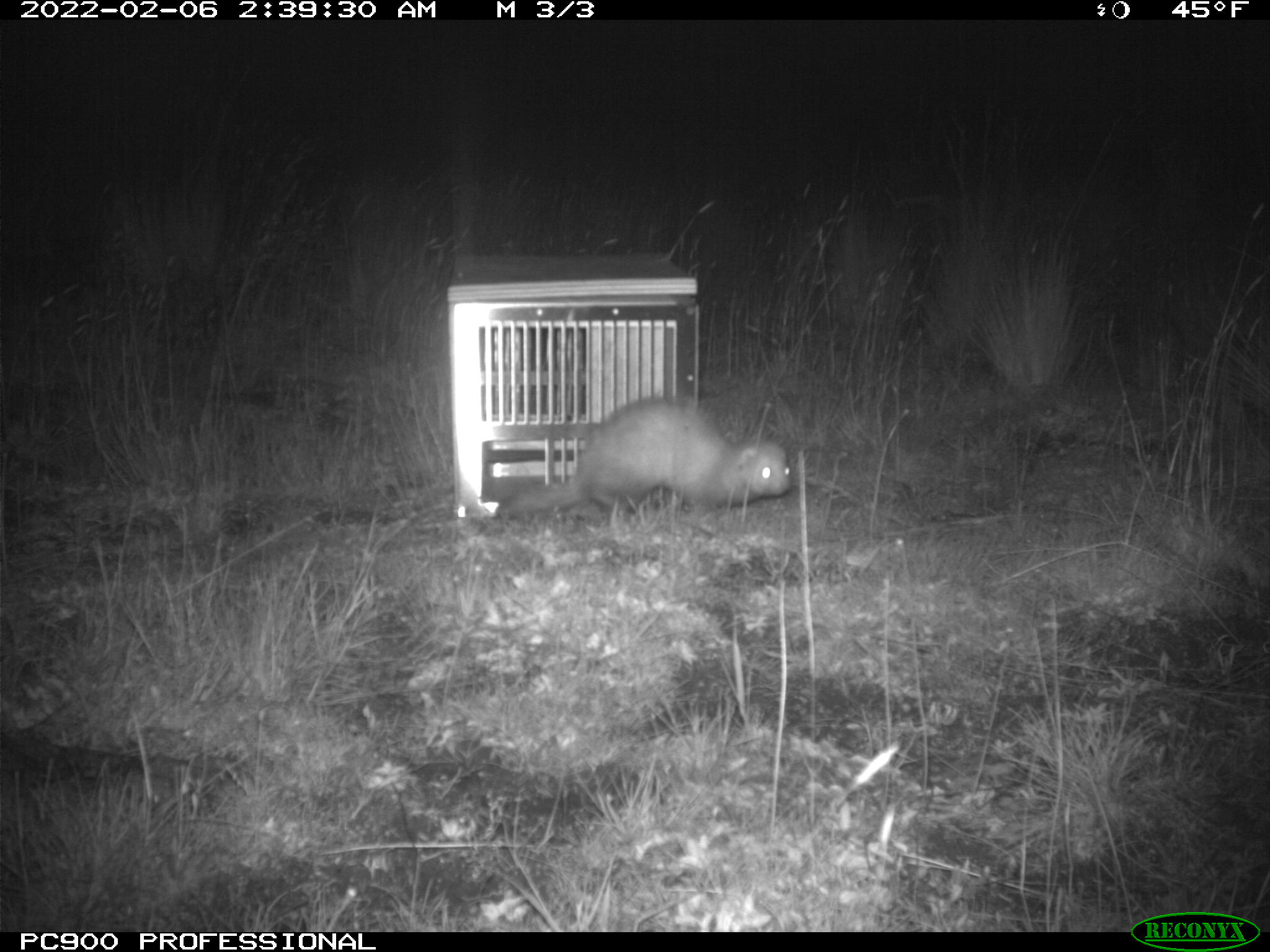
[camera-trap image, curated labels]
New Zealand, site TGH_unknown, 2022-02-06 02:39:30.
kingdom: Animalia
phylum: Chordata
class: Mammalia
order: Carnivora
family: Mustelidae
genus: Mustela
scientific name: Mustela furo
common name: ferret